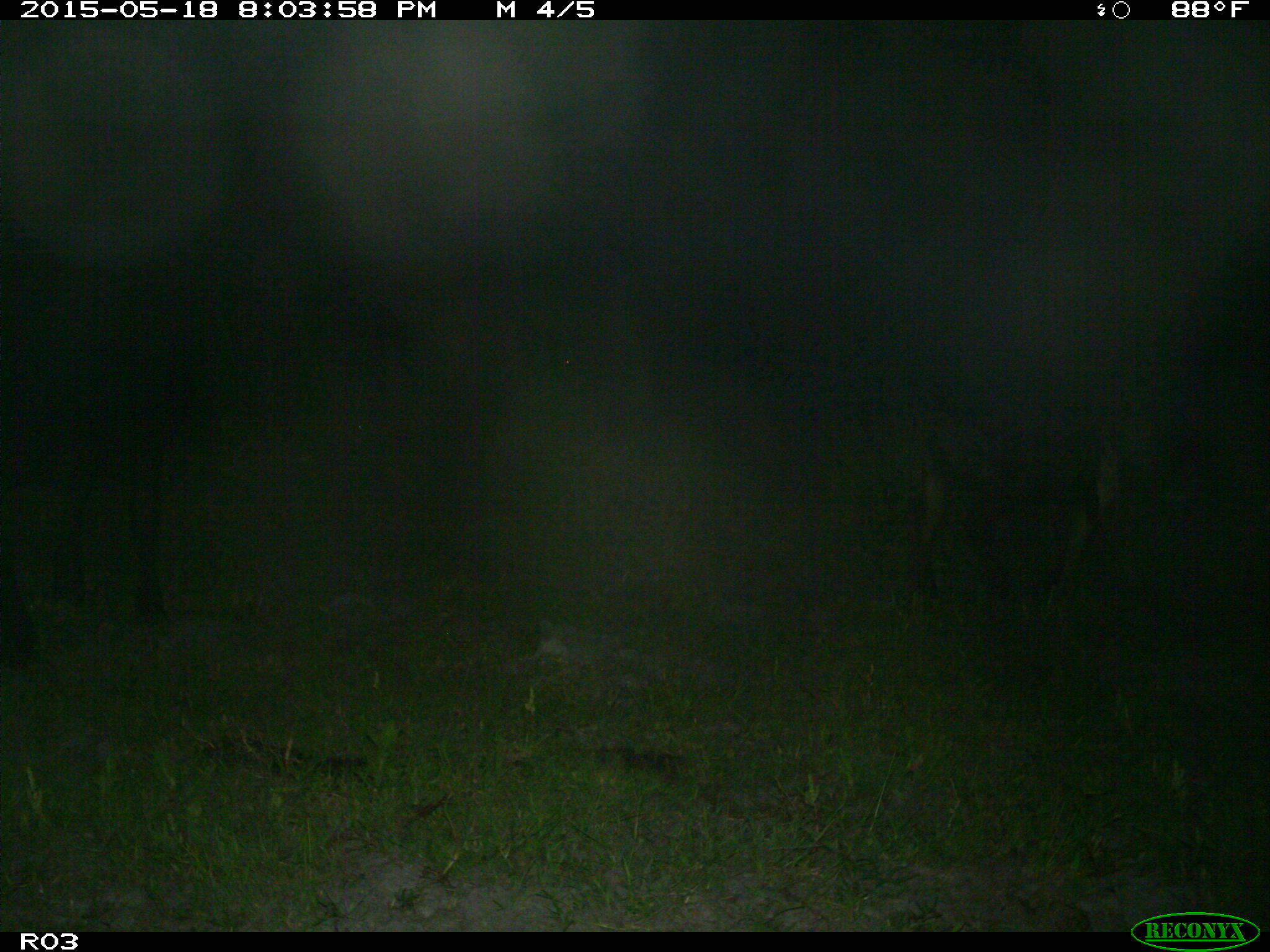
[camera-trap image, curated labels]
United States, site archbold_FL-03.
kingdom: Animalia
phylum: Chordata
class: Mammalia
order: Artiodactyla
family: Bovidae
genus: Bos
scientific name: Bos taurus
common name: domestic cow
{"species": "Bos taurus (domestic cow)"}